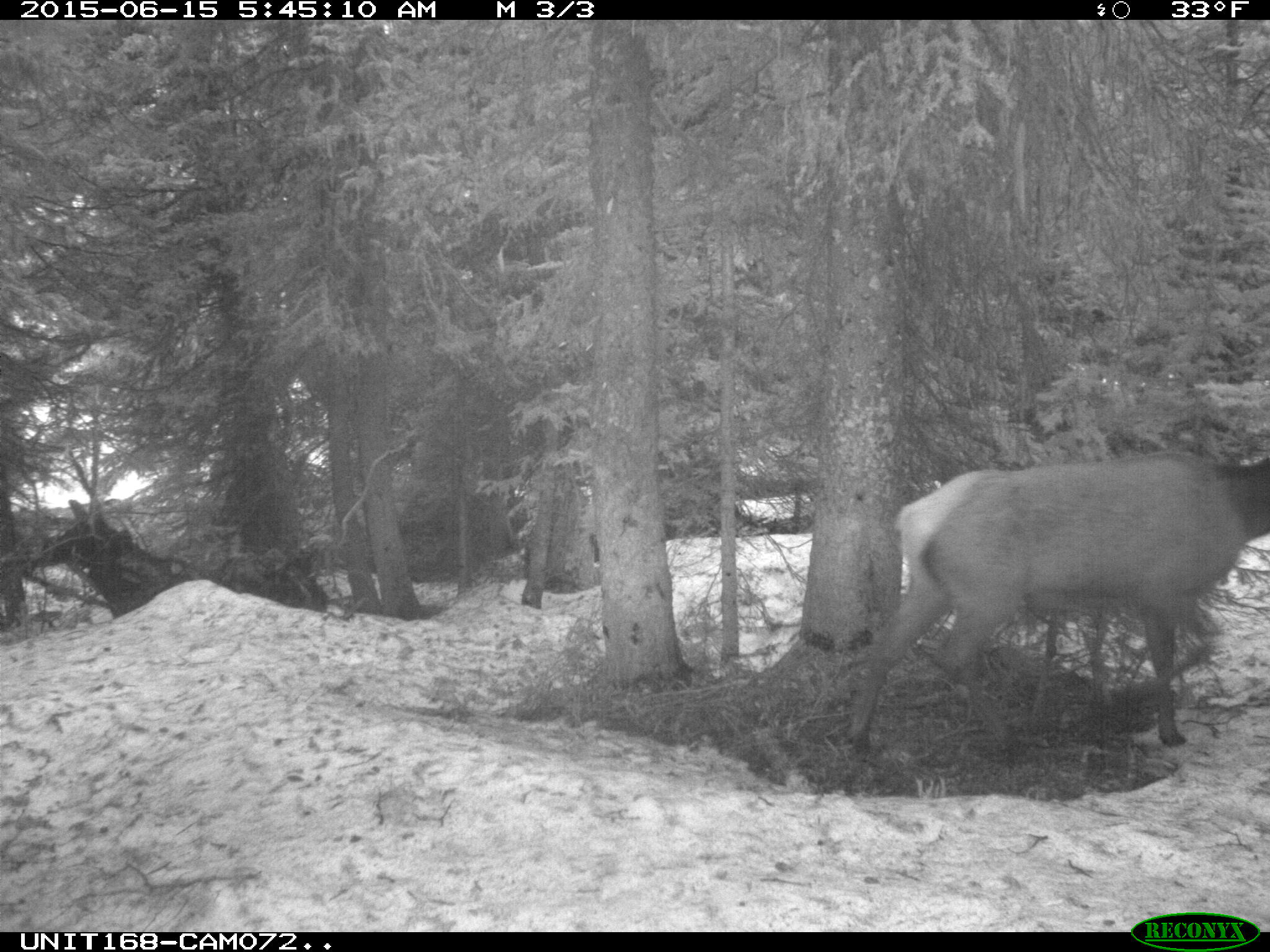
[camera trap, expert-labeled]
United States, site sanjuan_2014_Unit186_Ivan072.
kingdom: Animalia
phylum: Chordata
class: Mammalia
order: Artiodactyla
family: Cervidae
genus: Cervus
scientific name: Cervus elaphus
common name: red deer